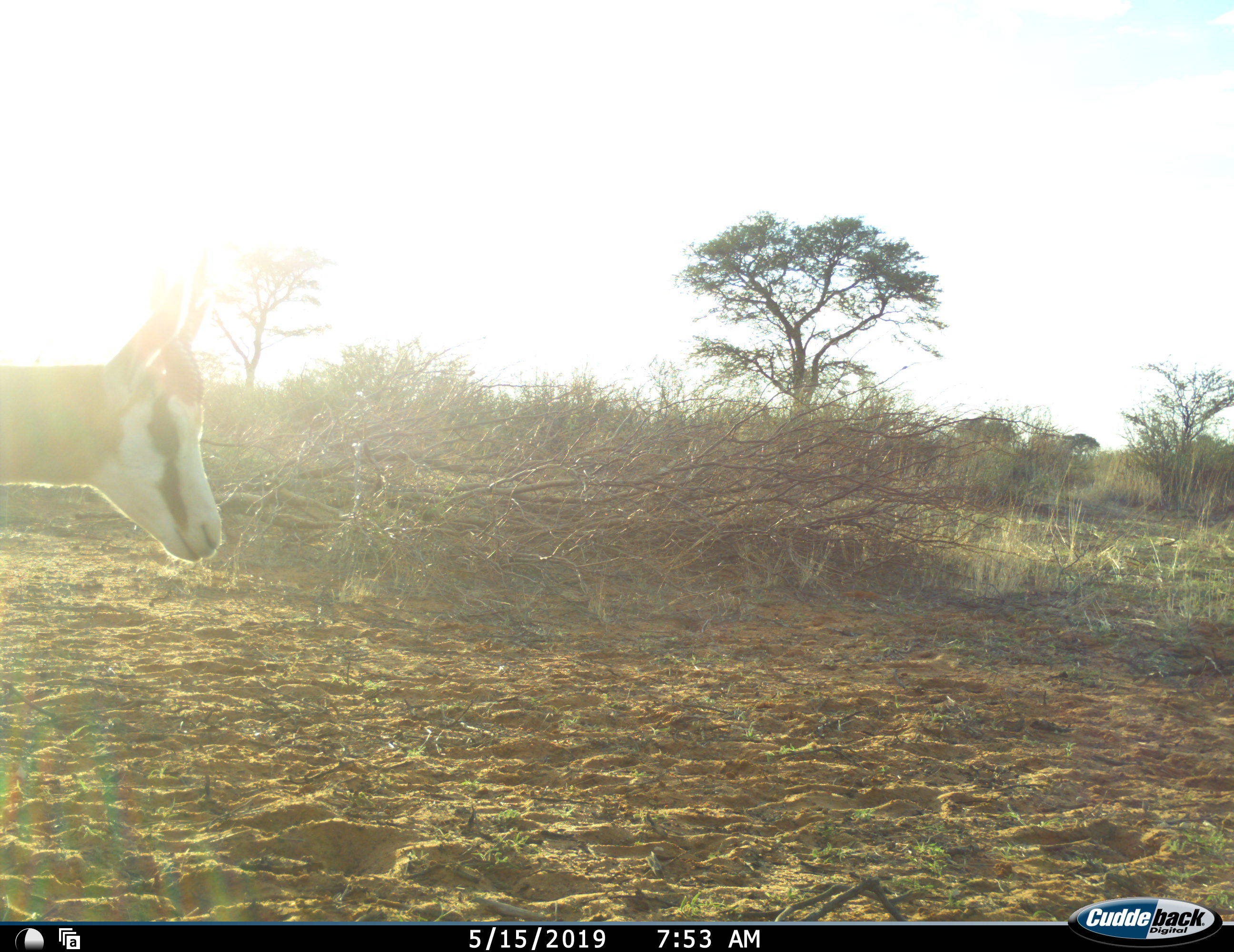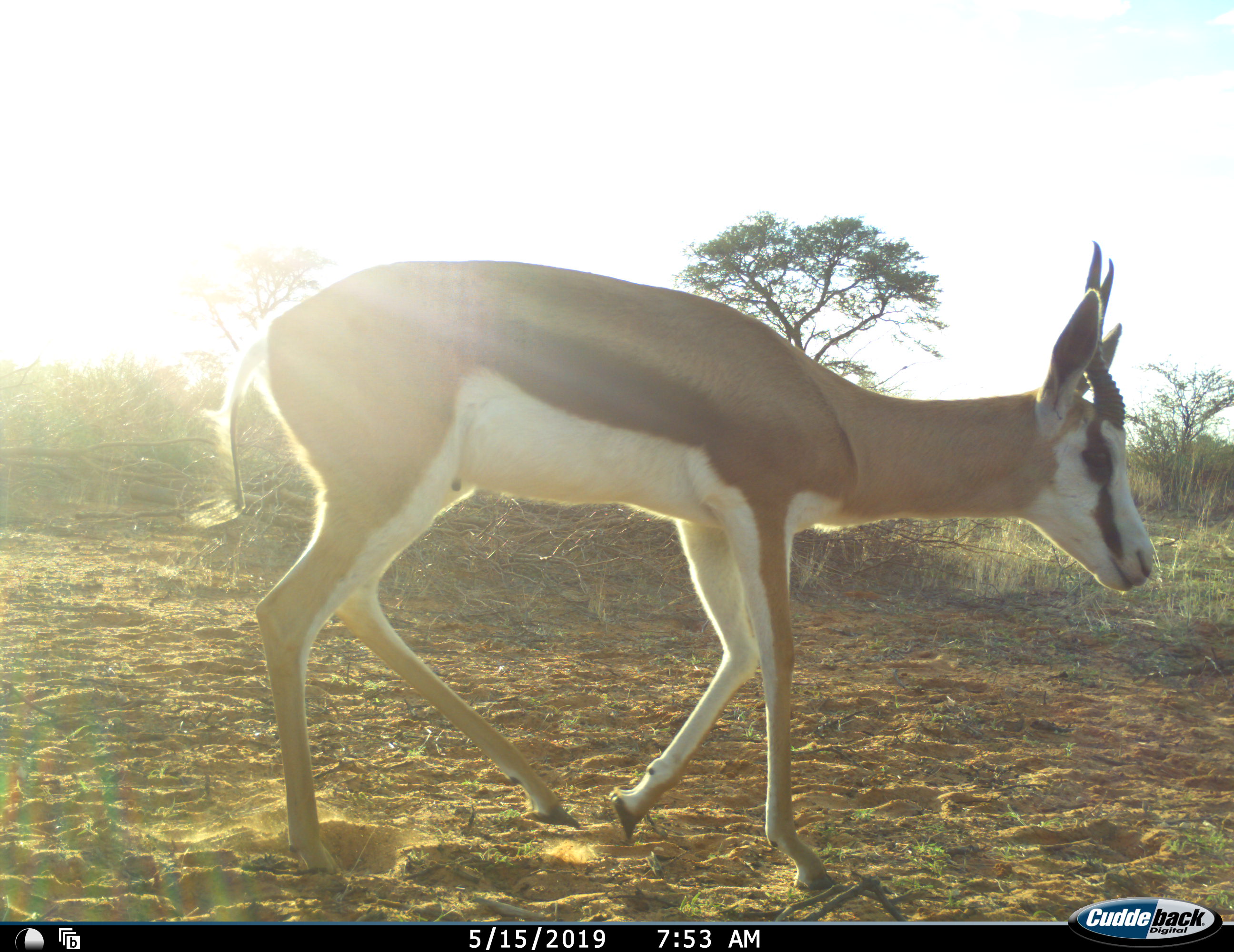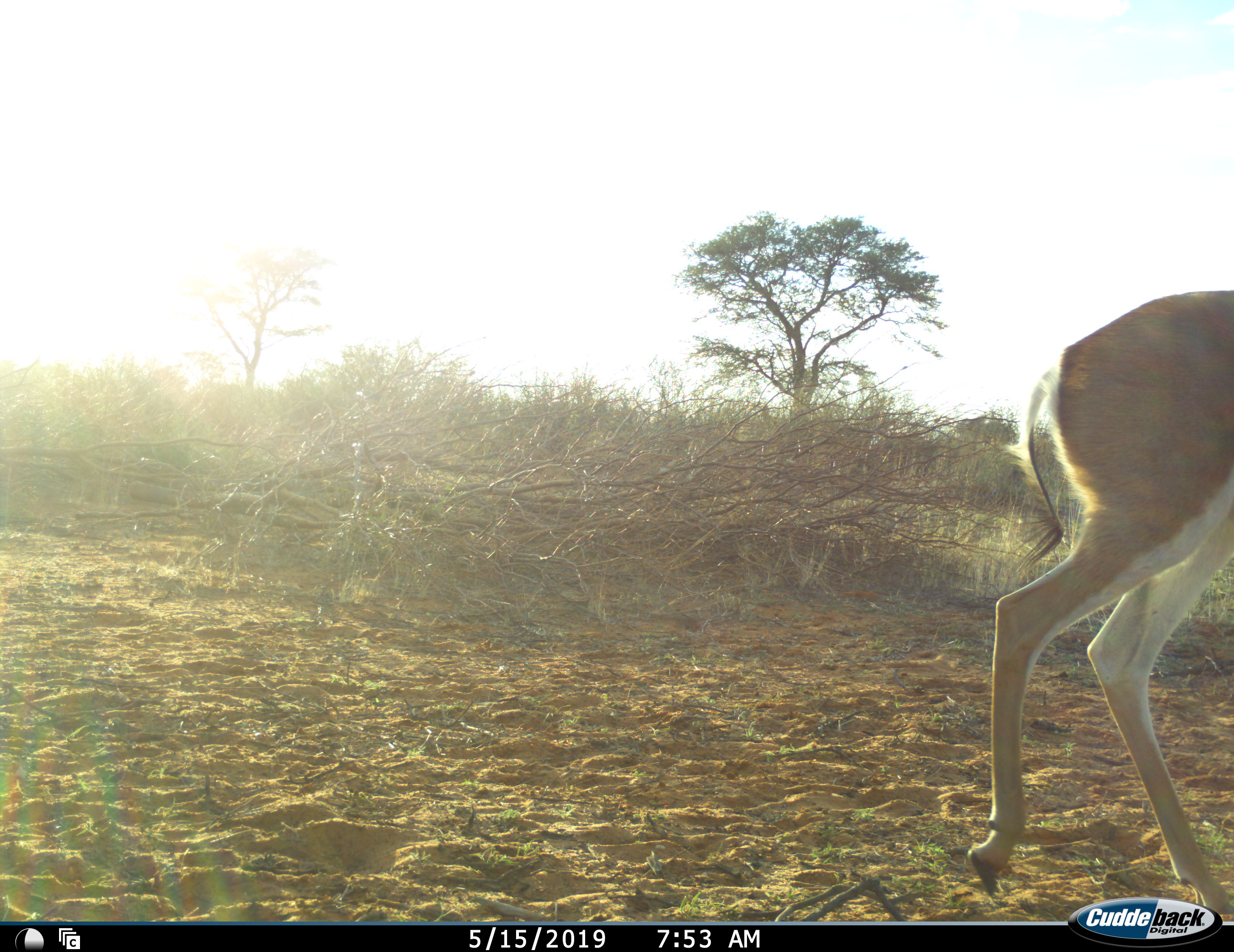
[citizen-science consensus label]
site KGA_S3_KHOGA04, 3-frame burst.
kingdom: Animalia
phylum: Chordata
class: Mammalia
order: Artiodactyla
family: Bovidae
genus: Antidorcas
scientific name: Antidorcas marsupialis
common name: springbok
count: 1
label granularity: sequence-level